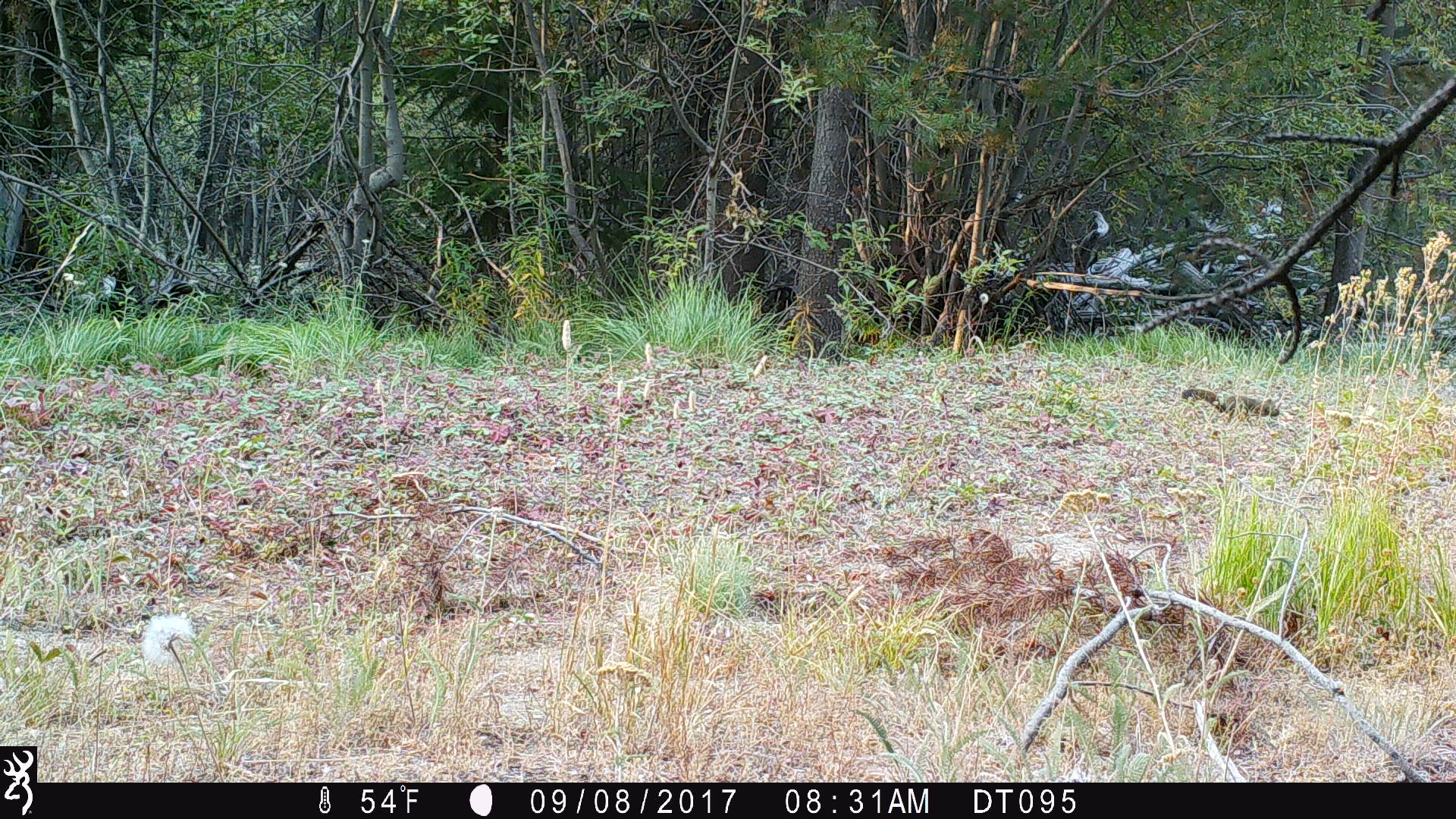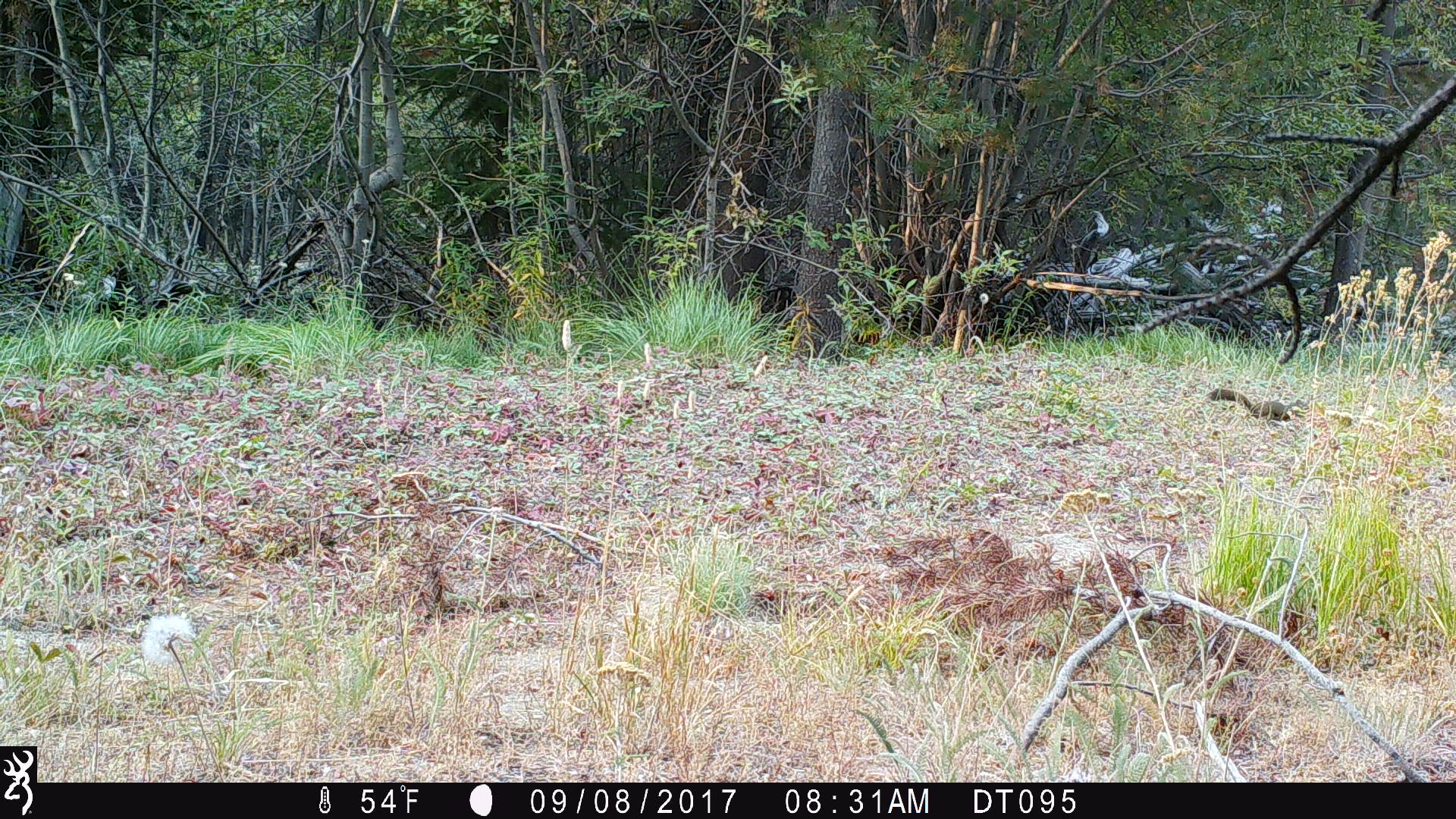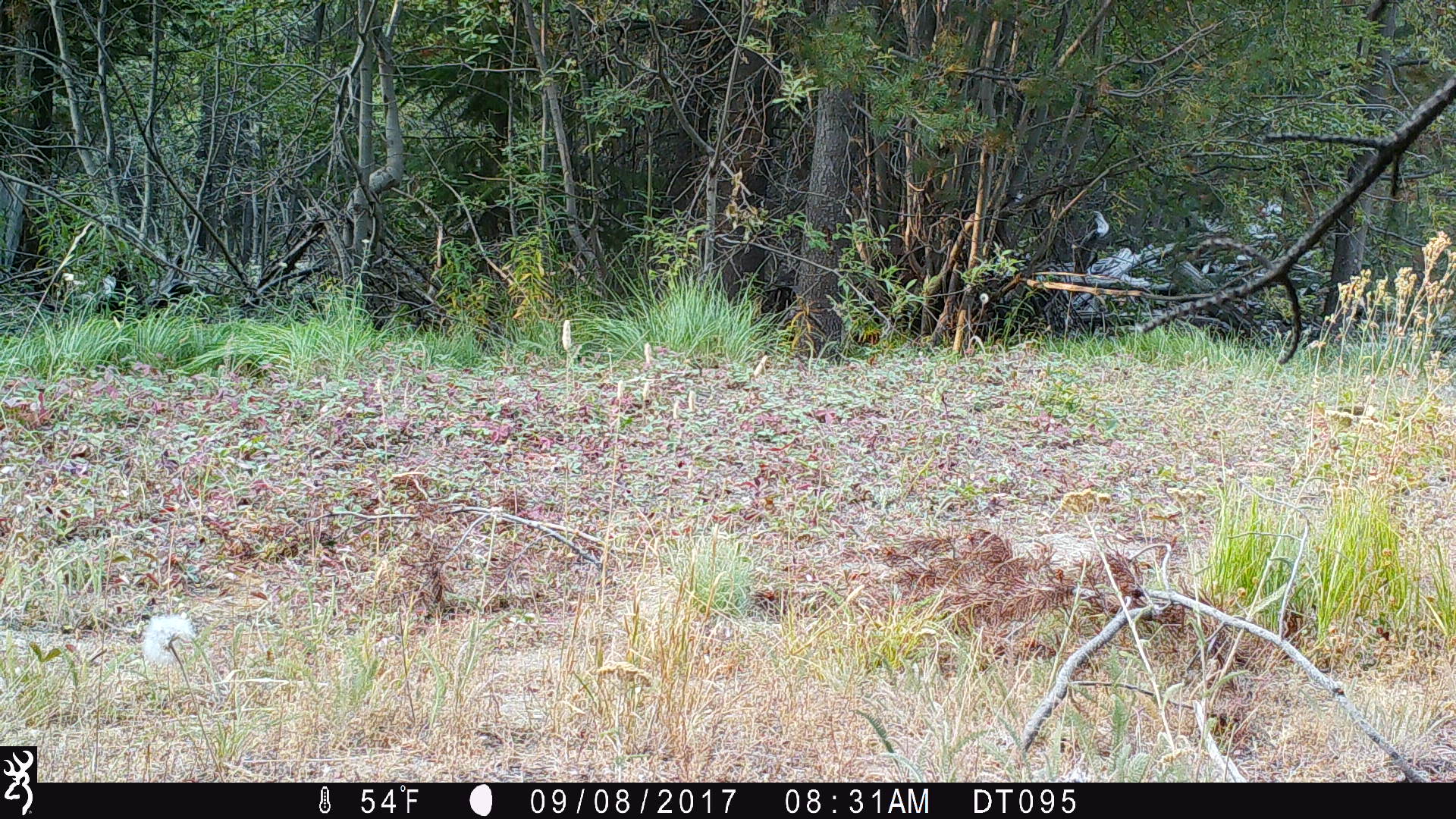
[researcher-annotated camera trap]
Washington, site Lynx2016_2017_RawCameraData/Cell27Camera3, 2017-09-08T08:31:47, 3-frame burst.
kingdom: Animalia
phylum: Chordata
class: Mammalia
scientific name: Mammalia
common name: small mammal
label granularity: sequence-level